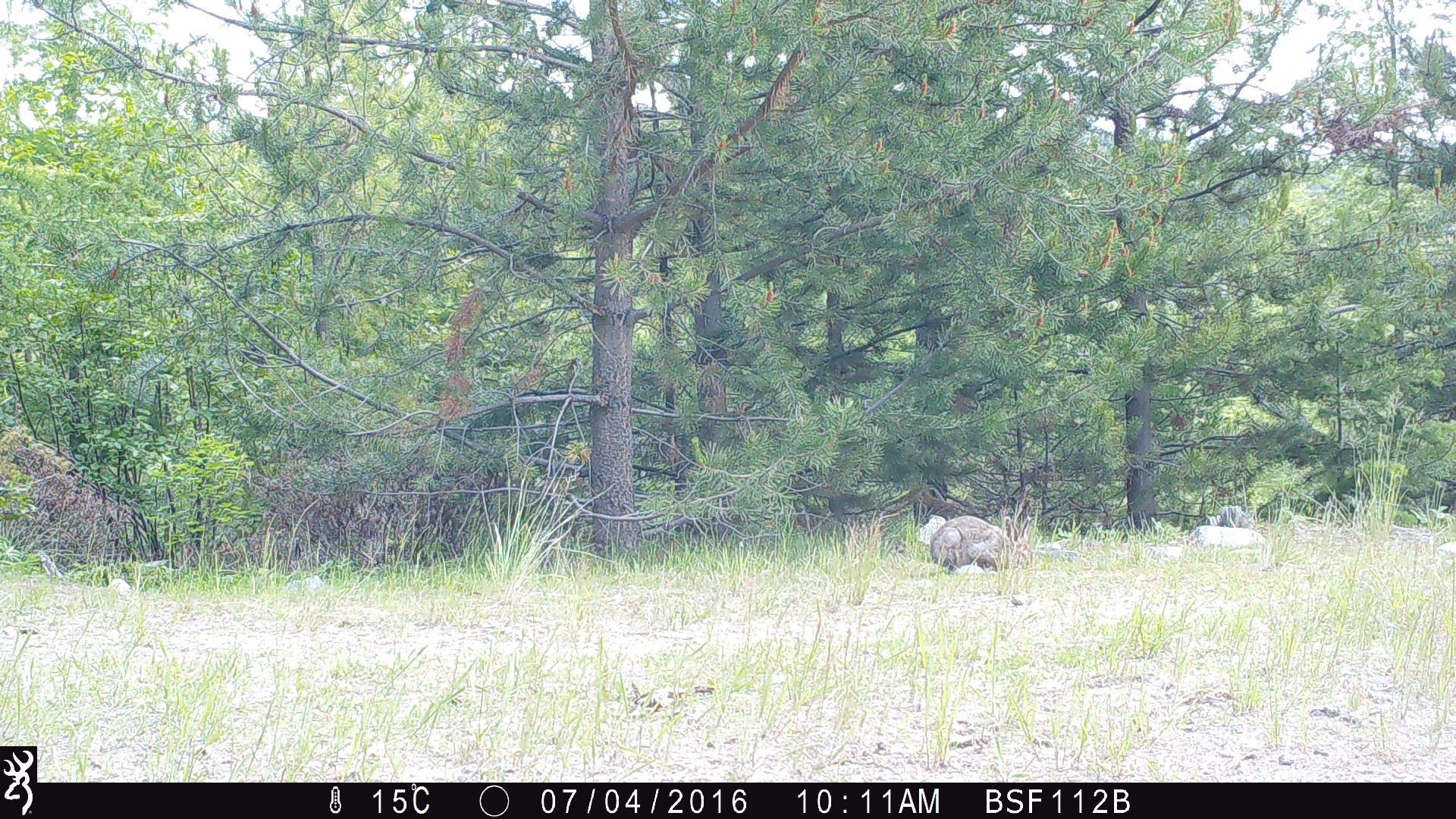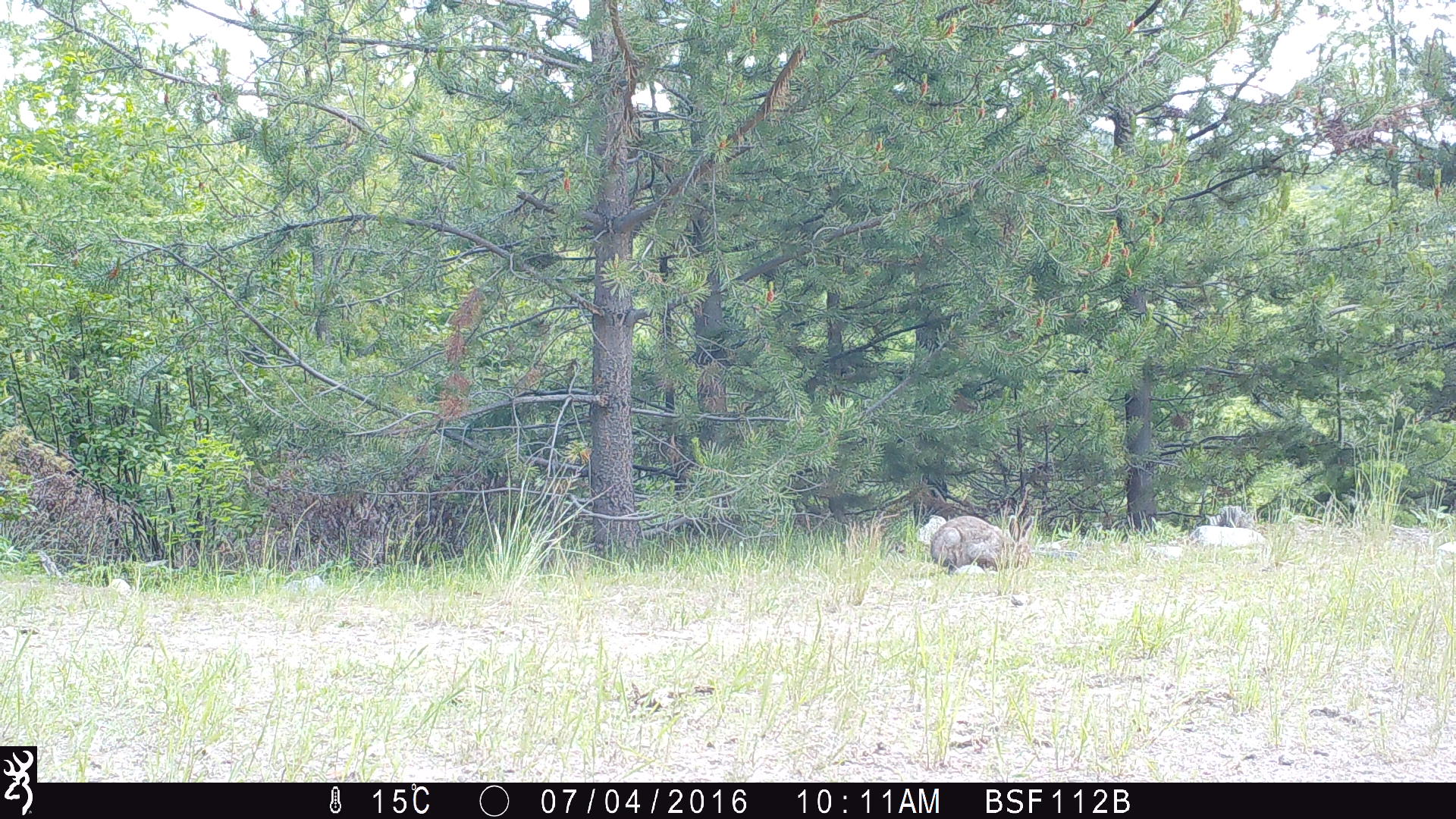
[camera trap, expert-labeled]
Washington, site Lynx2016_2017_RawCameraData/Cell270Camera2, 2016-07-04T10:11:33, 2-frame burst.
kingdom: Animalia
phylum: Chordata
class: Mammalia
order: Lagomorpha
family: Leporidae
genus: Lepus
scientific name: Lepus americanus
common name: snowshoe hare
Lepus americanus (snowshoe hare). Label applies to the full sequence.